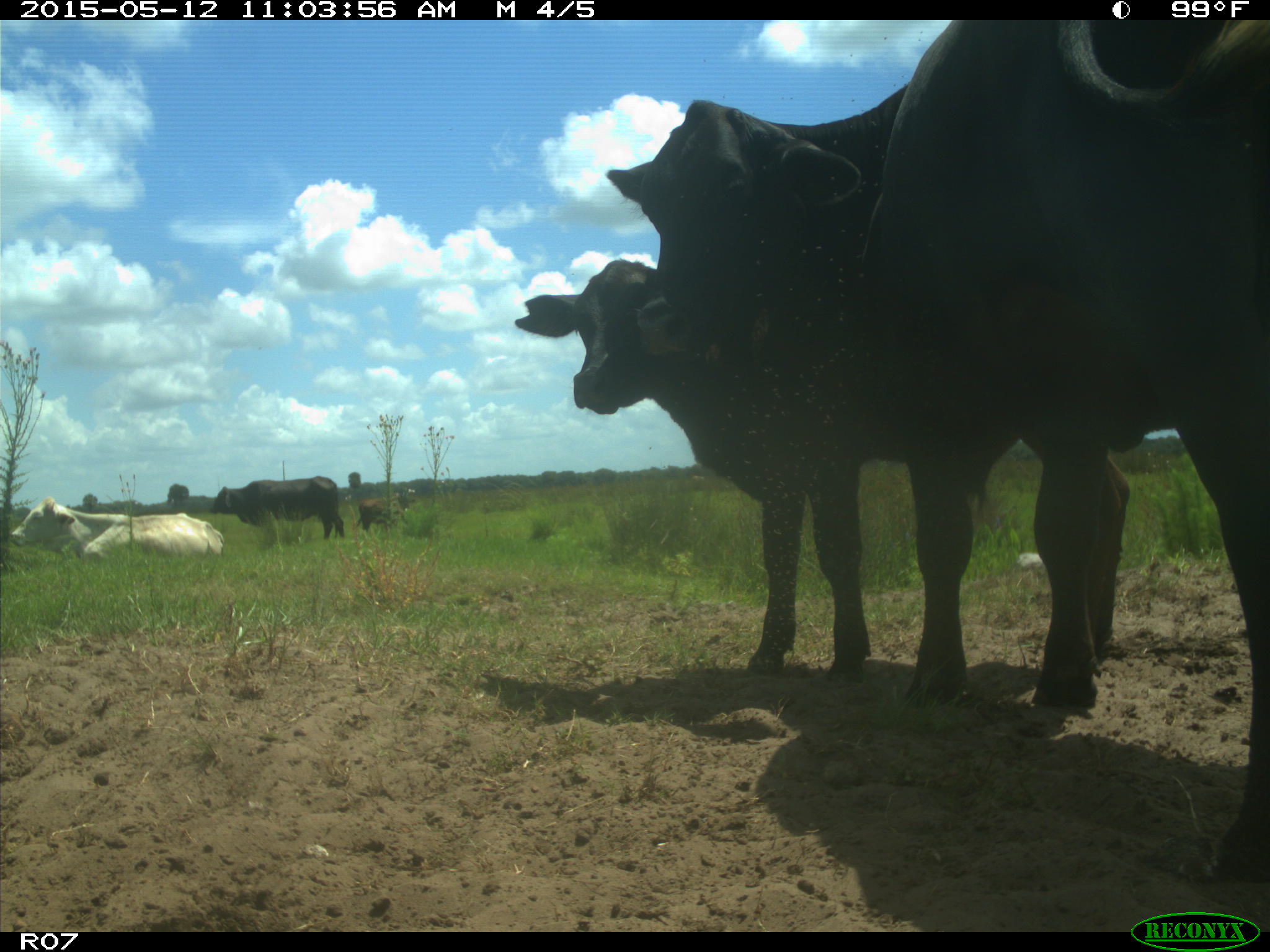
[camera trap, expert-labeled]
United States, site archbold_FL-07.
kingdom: Animalia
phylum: Chordata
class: Mammalia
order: Artiodactyla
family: Bovidae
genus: Bos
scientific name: Bos taurus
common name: domestic cow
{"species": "Bos taurus (domestic cow)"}